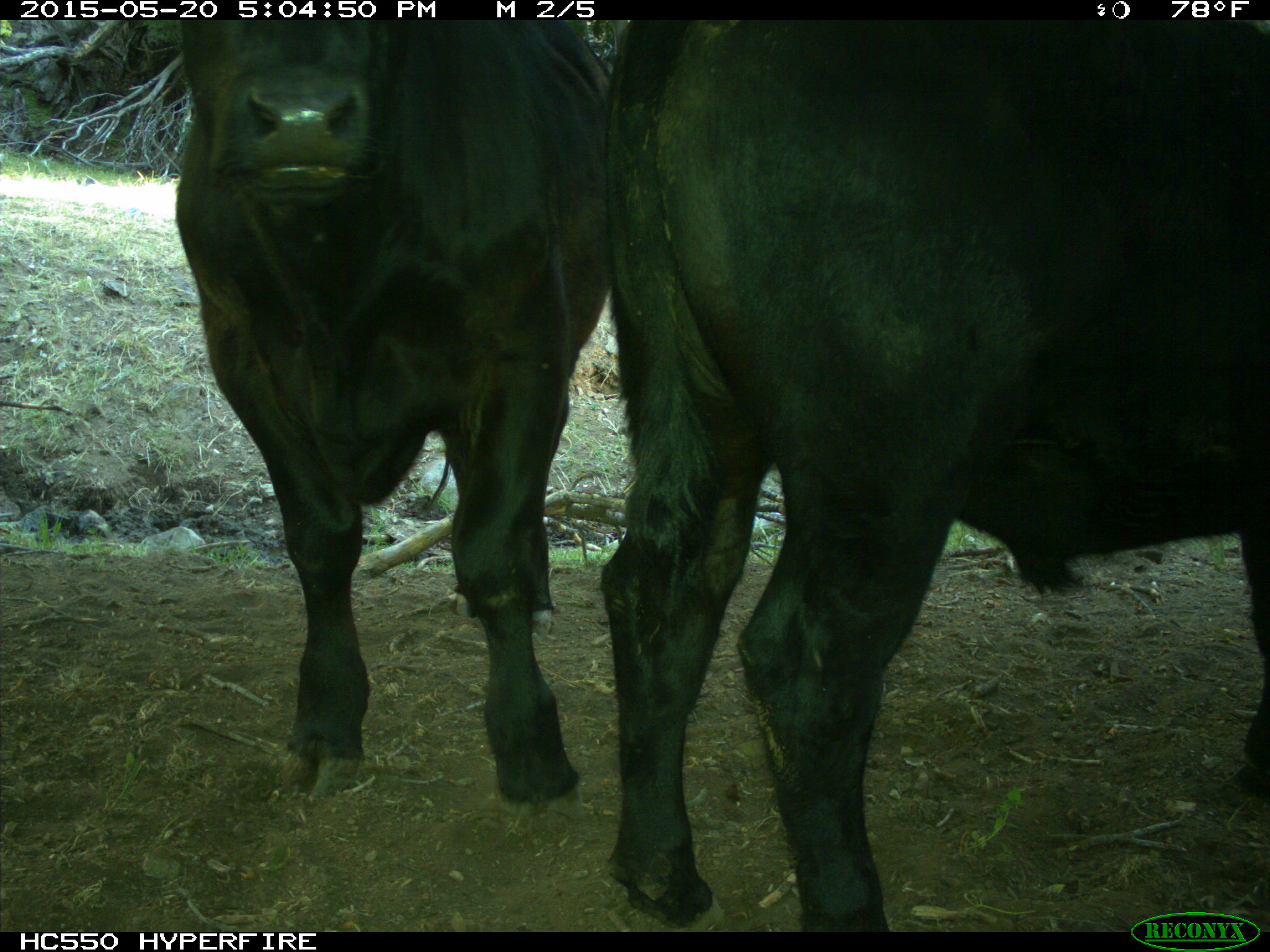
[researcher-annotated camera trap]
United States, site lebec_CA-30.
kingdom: Animalia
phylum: Chordata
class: Mammalia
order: Artiodactyla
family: Bovidae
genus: Bos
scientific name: Bos taurus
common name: domestic cow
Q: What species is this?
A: Bos taurus (domestic cow).